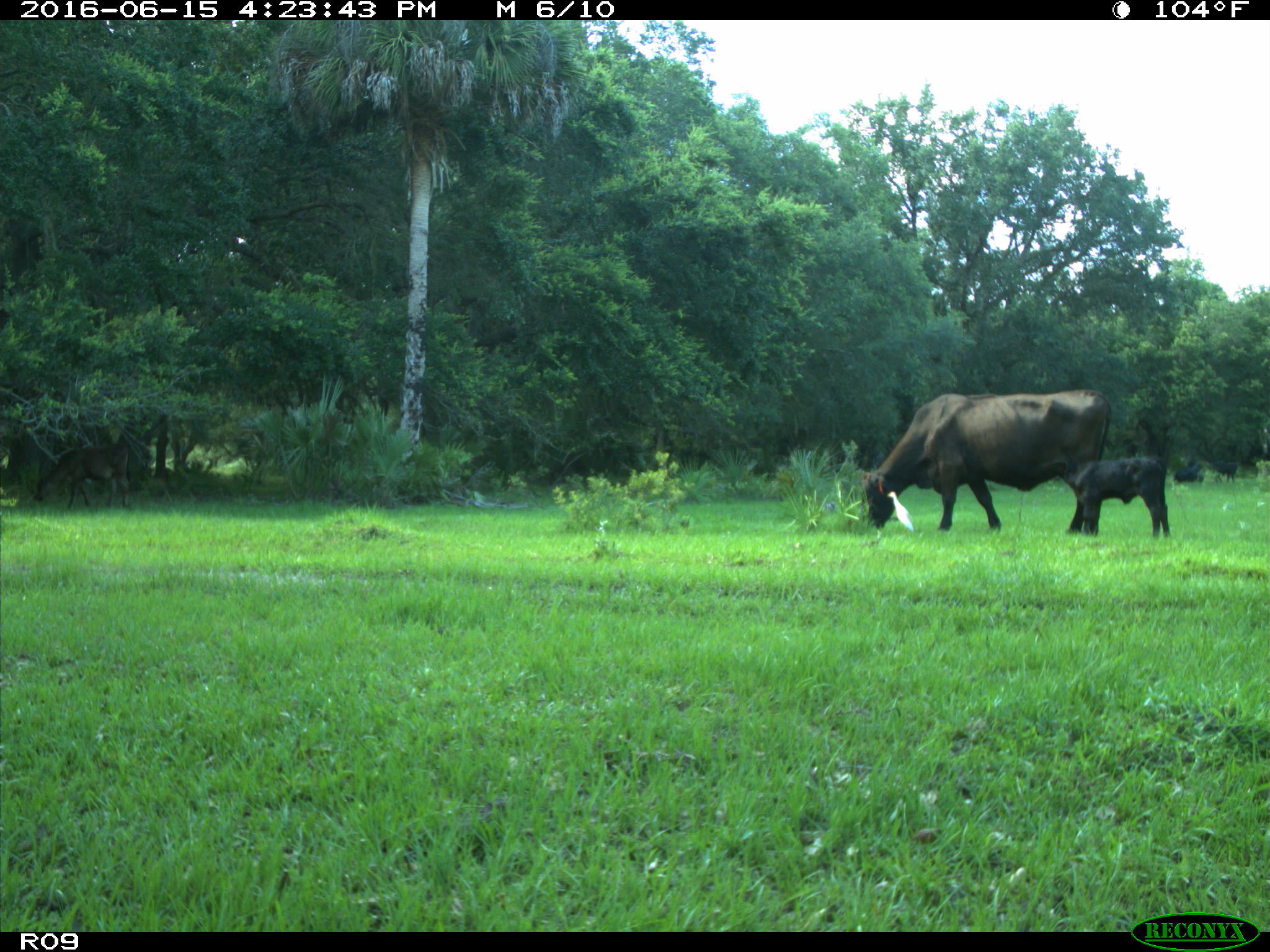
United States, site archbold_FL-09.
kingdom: Animalia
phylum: Chordata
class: Mammalia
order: Artiodactyla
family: Bovidae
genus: Bos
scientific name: Bos taurus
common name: domestic cow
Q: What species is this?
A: Bos taurus (domestic cow).